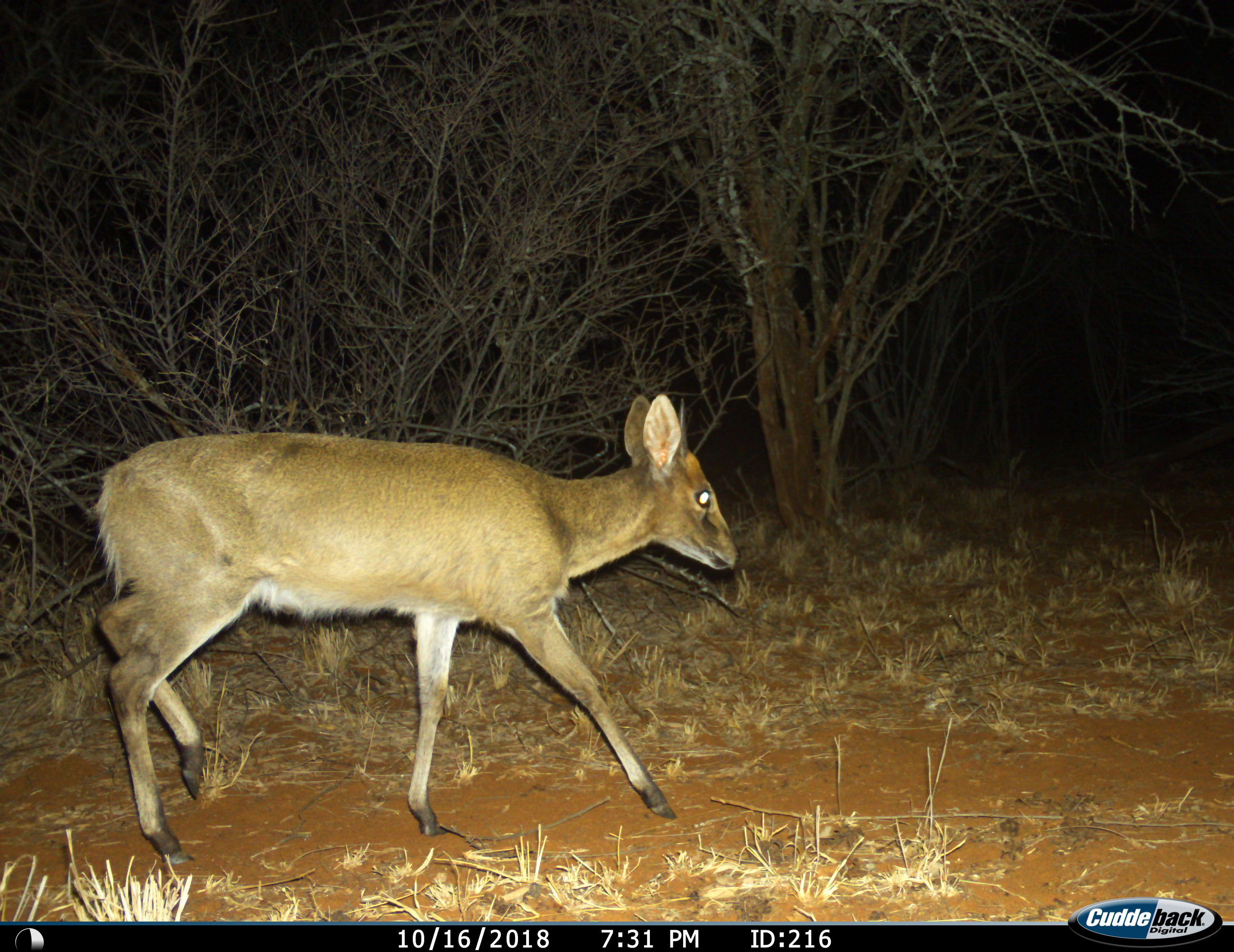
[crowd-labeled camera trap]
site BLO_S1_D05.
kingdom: Animalia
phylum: Chordata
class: Mammalia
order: Artiodactyla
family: Bovidae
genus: Sylvicapra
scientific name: Sylvicapra grimmia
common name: common duiker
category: duikercommongrey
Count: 1.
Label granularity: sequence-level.